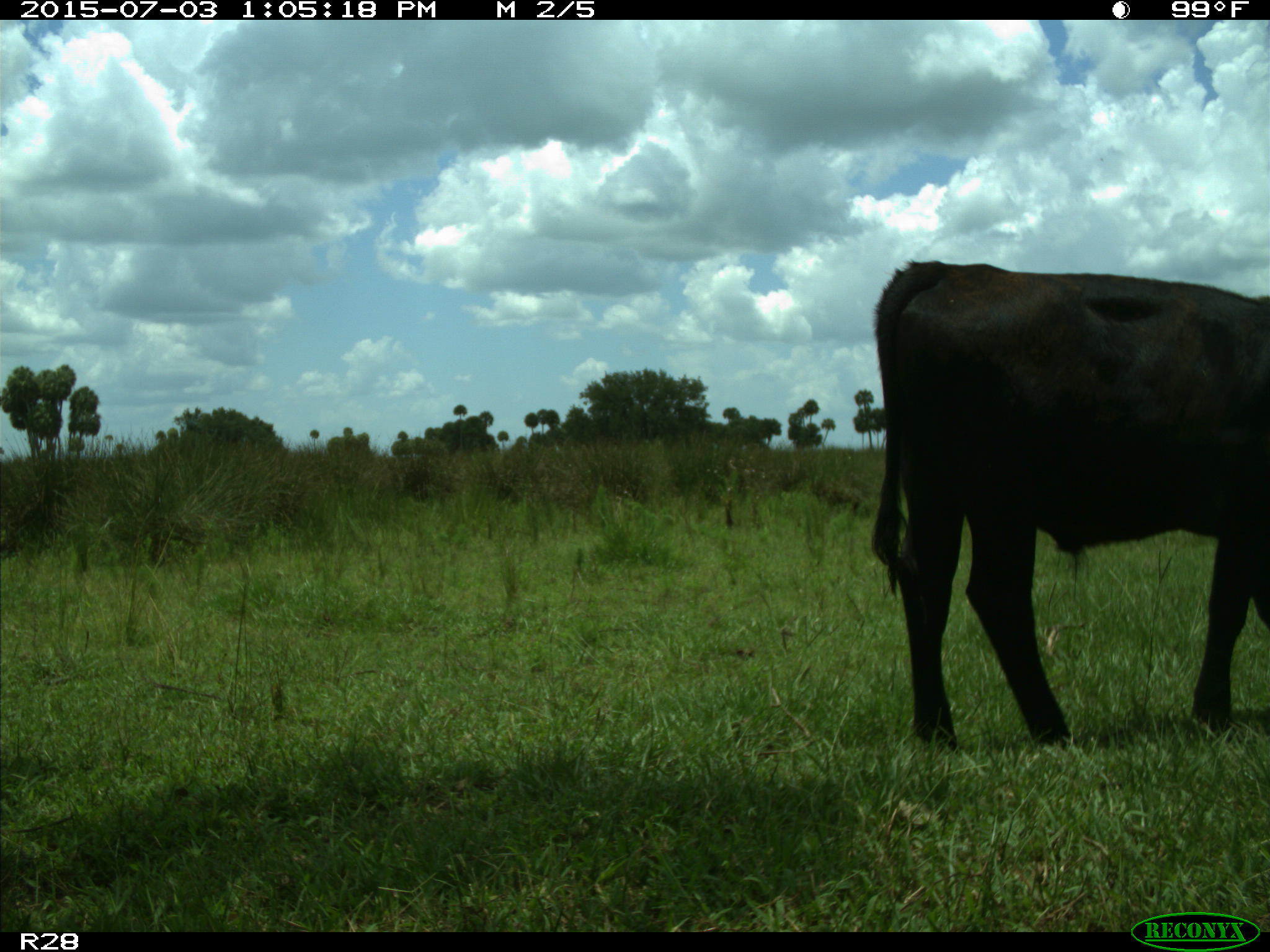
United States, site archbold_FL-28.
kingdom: Animalia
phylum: Chordata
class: Mammalia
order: Artiodactyla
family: Bovidae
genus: Bos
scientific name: Bos taurus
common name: domestic cow